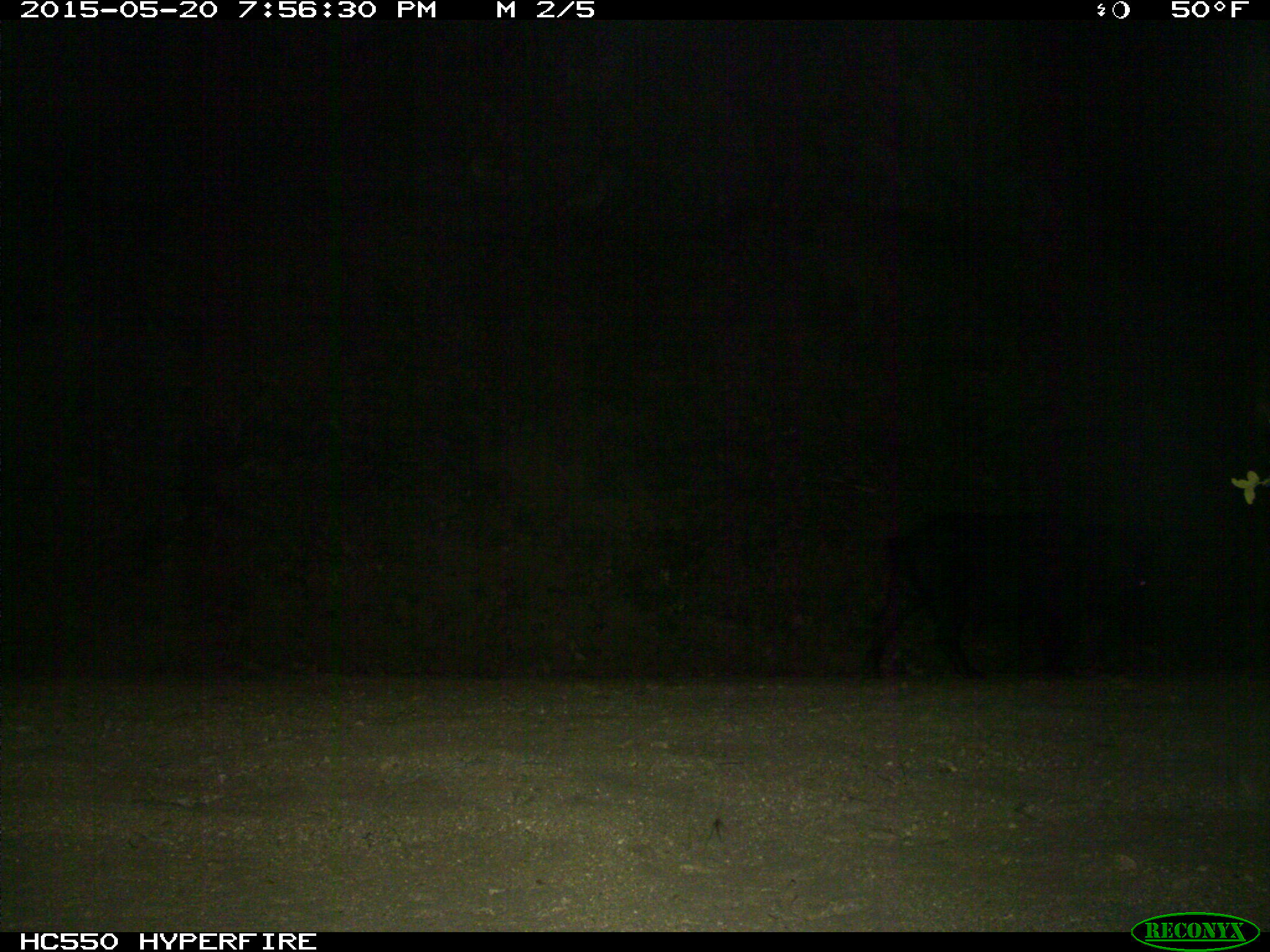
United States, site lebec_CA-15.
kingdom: Animalia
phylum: Chordata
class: Mammalia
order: Artiodactyla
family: Suidae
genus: Sus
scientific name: Sus scrofa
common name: wild boar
Sus scrofa (wild boar).